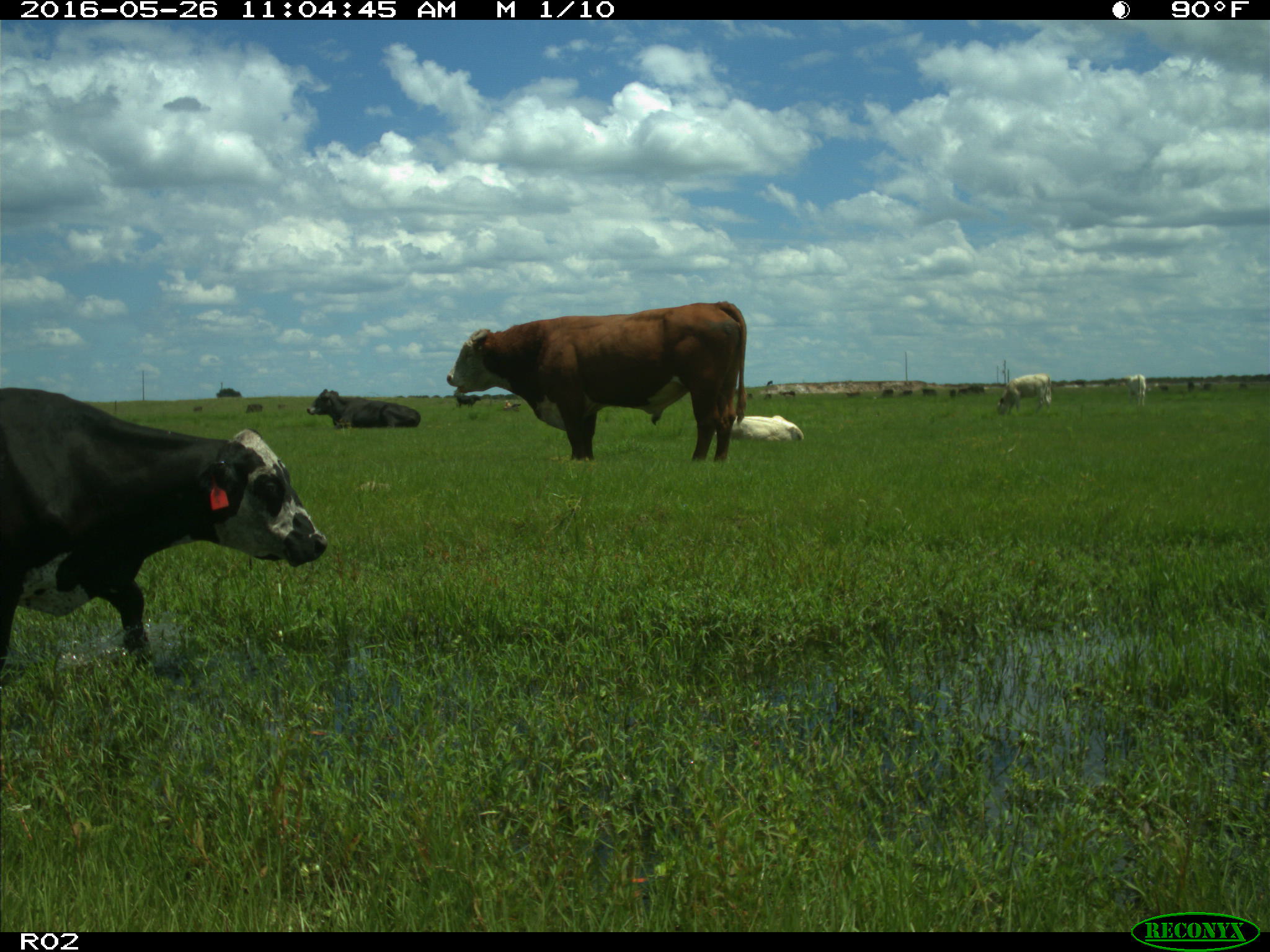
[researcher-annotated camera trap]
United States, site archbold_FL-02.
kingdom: Animalia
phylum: Chordata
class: Mammalia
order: Artiodactyla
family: Bovidae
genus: Bos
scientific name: Bos taurus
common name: domestic cow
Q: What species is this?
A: Bos taurus (domestic cow).